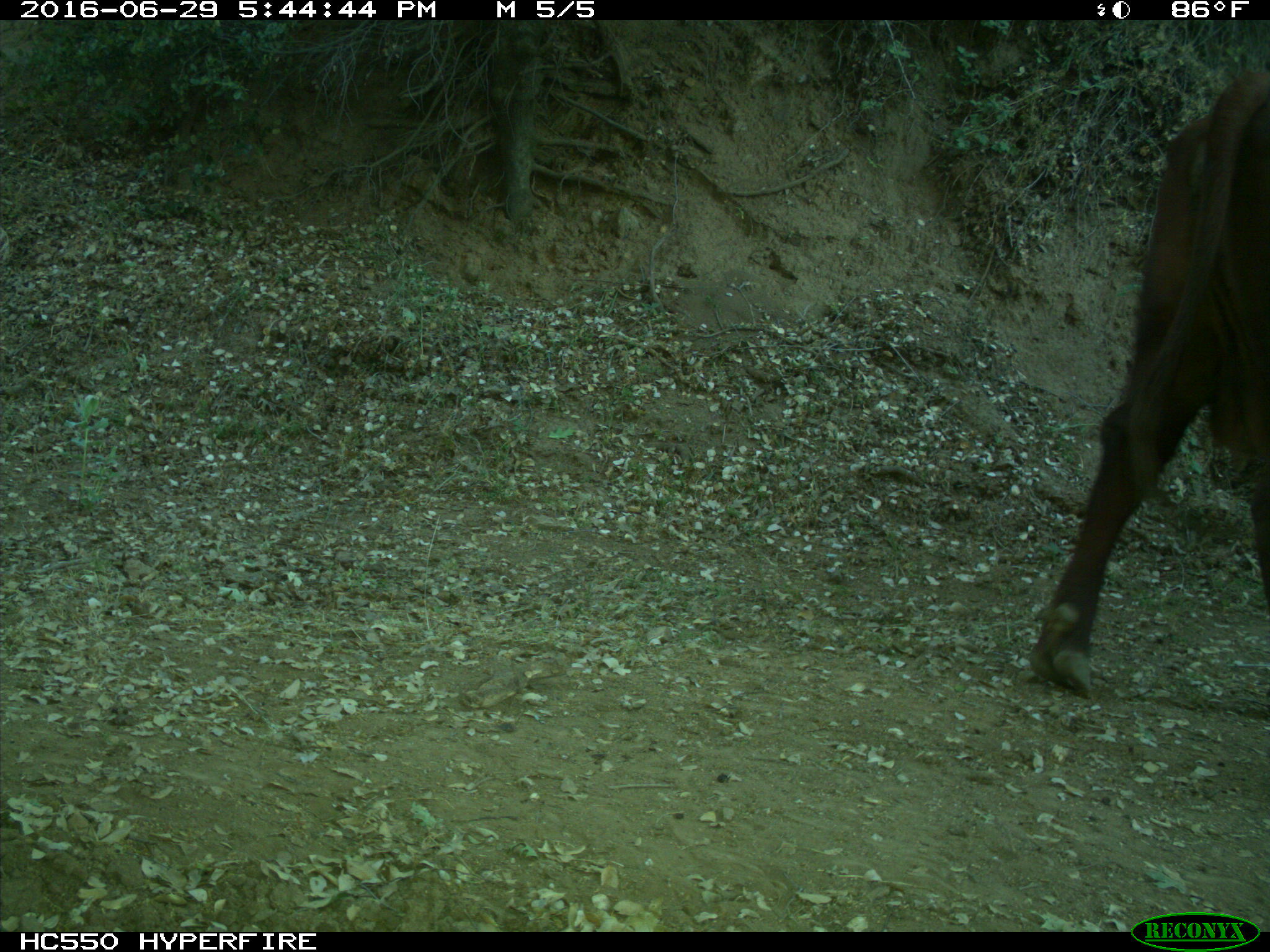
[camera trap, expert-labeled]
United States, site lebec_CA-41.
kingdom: Animalia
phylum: Chordata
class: Mammalia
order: Artiodactyla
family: Bovidae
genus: Bos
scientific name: Bos taurus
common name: domestic cow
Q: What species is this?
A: Bos taurus (domestic cow).